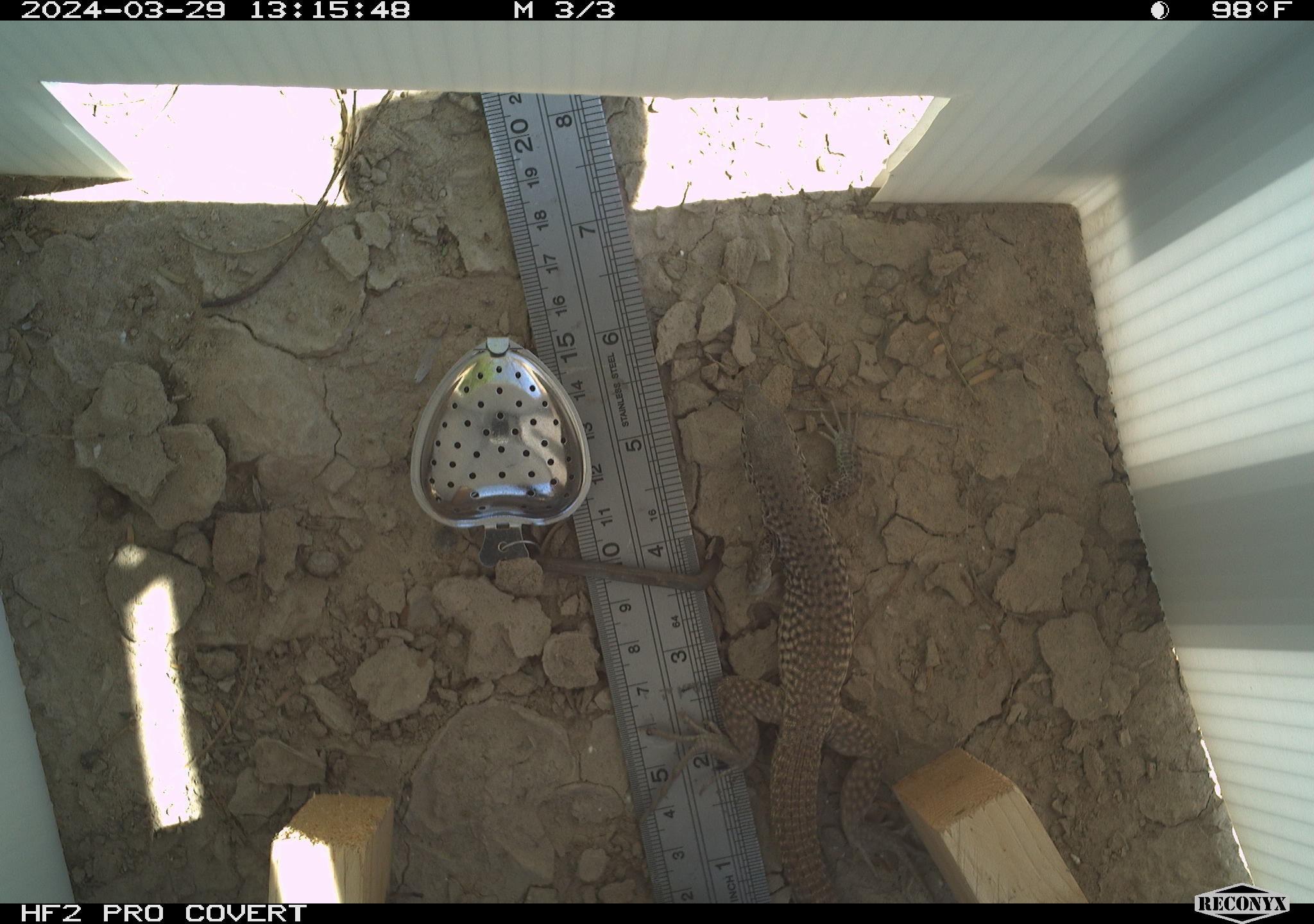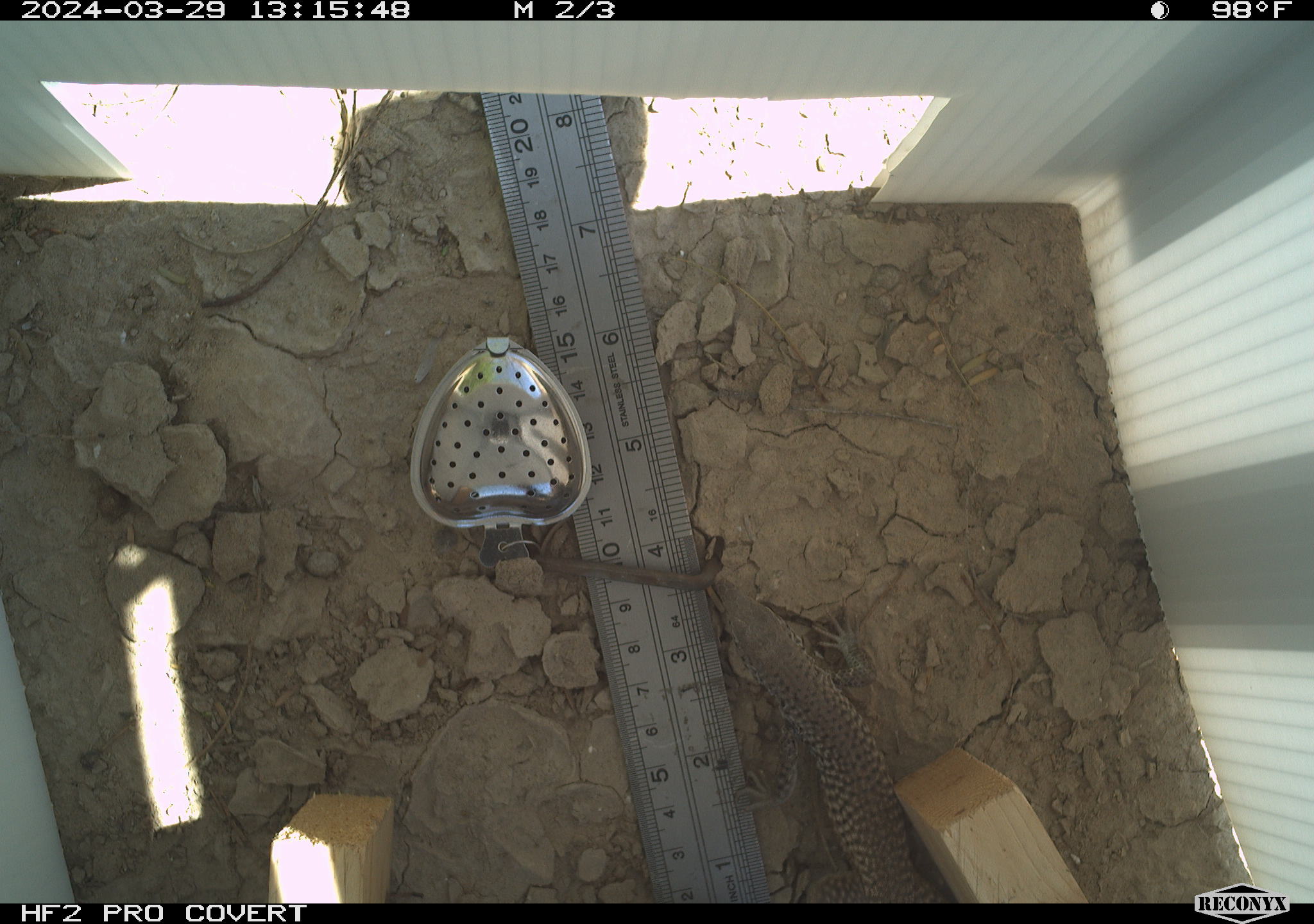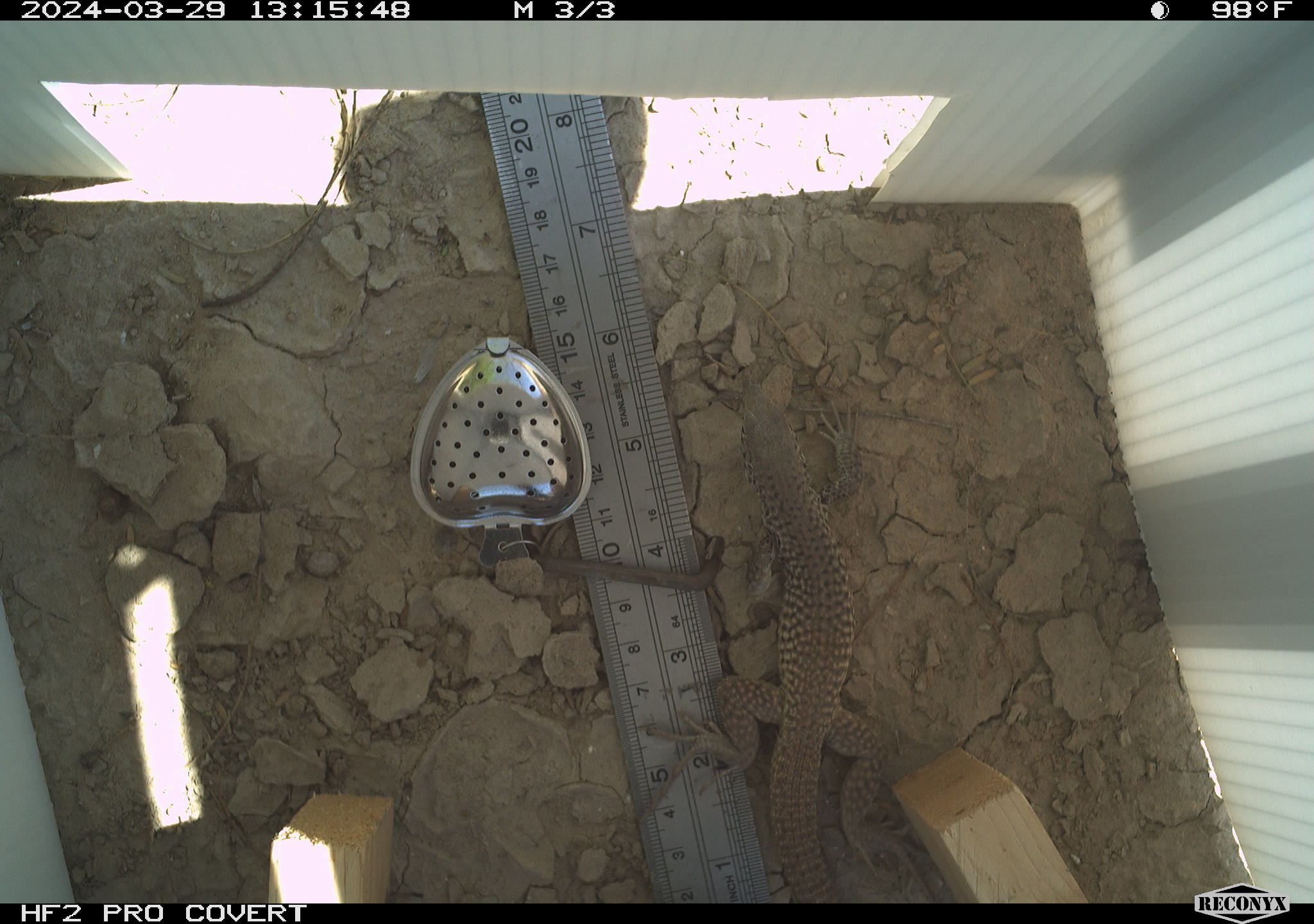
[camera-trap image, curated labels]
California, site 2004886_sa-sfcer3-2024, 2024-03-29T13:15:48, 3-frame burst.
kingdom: Animalia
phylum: Chordata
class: Reptilia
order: Squamata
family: Teiidae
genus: Aspidoscelis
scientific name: Aspidoscelis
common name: whiptail lizards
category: aspidoscelis species